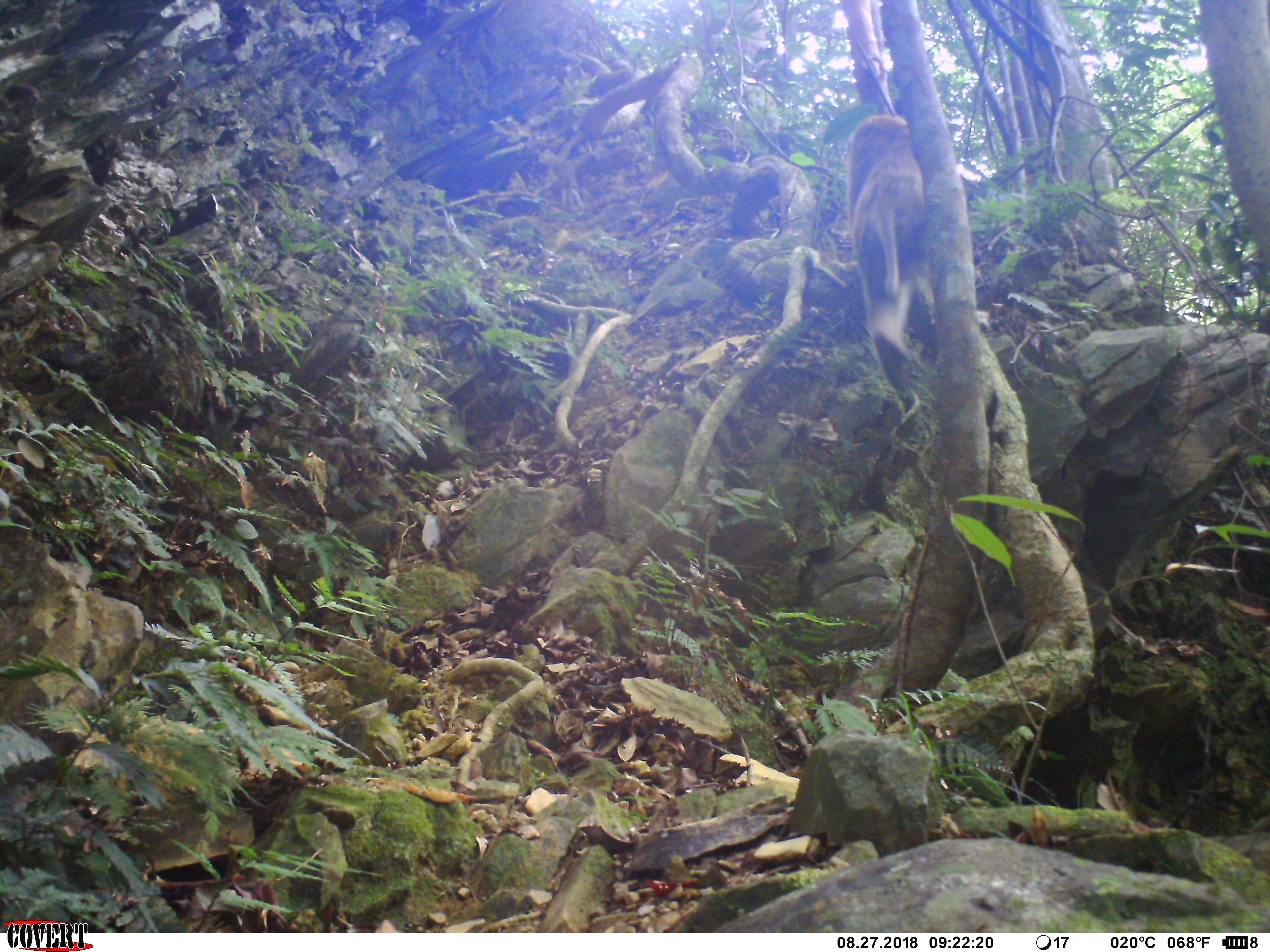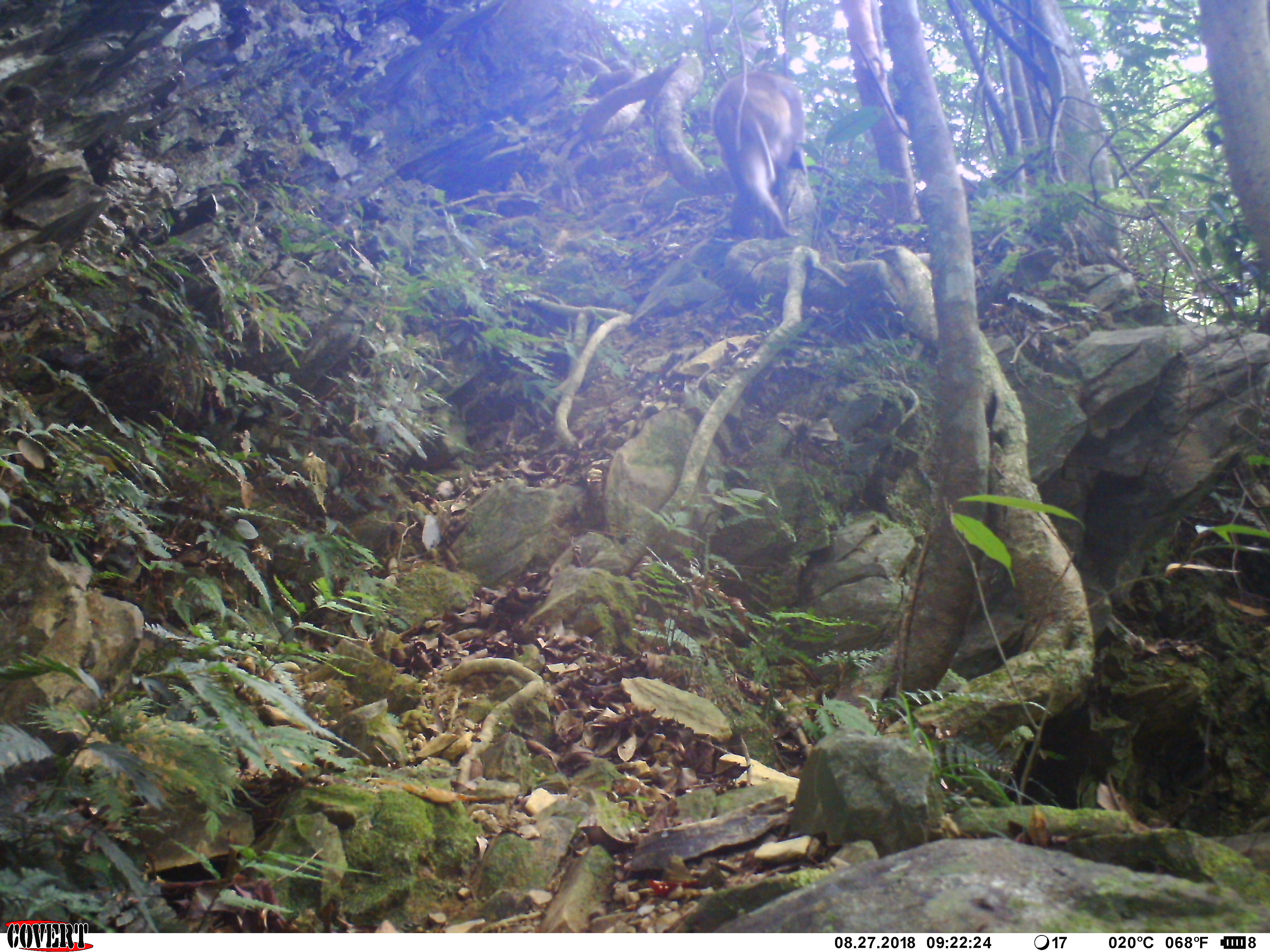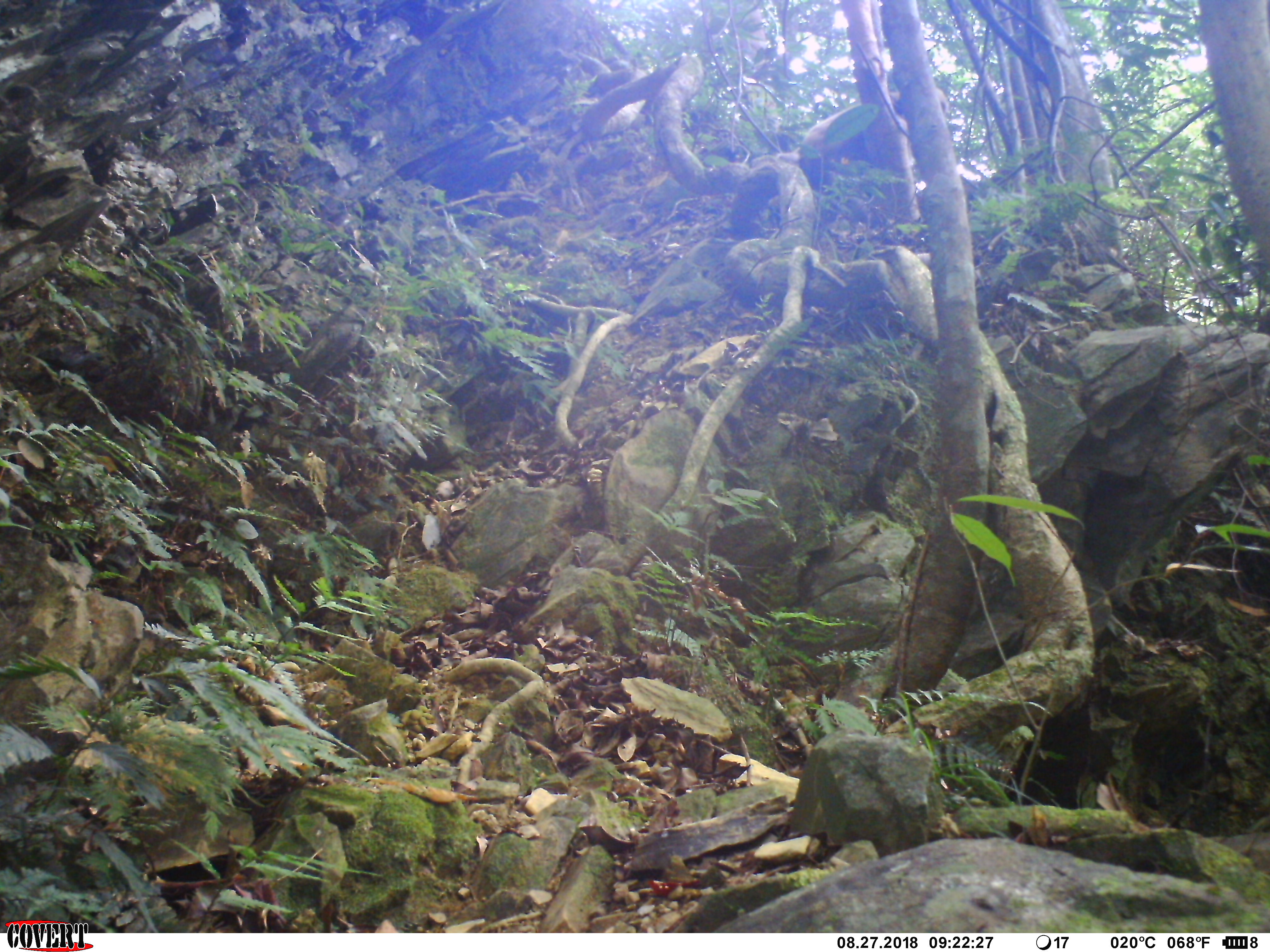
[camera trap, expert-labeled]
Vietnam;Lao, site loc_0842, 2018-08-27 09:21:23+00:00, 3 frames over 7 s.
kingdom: Animalia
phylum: Chordata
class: Mammalia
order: Primates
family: Cercopithecidae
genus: Macaca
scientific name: Macaca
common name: macaques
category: assam or rhesus macaque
Assam or rhesus macaque (macaques) (Macaca). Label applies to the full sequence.